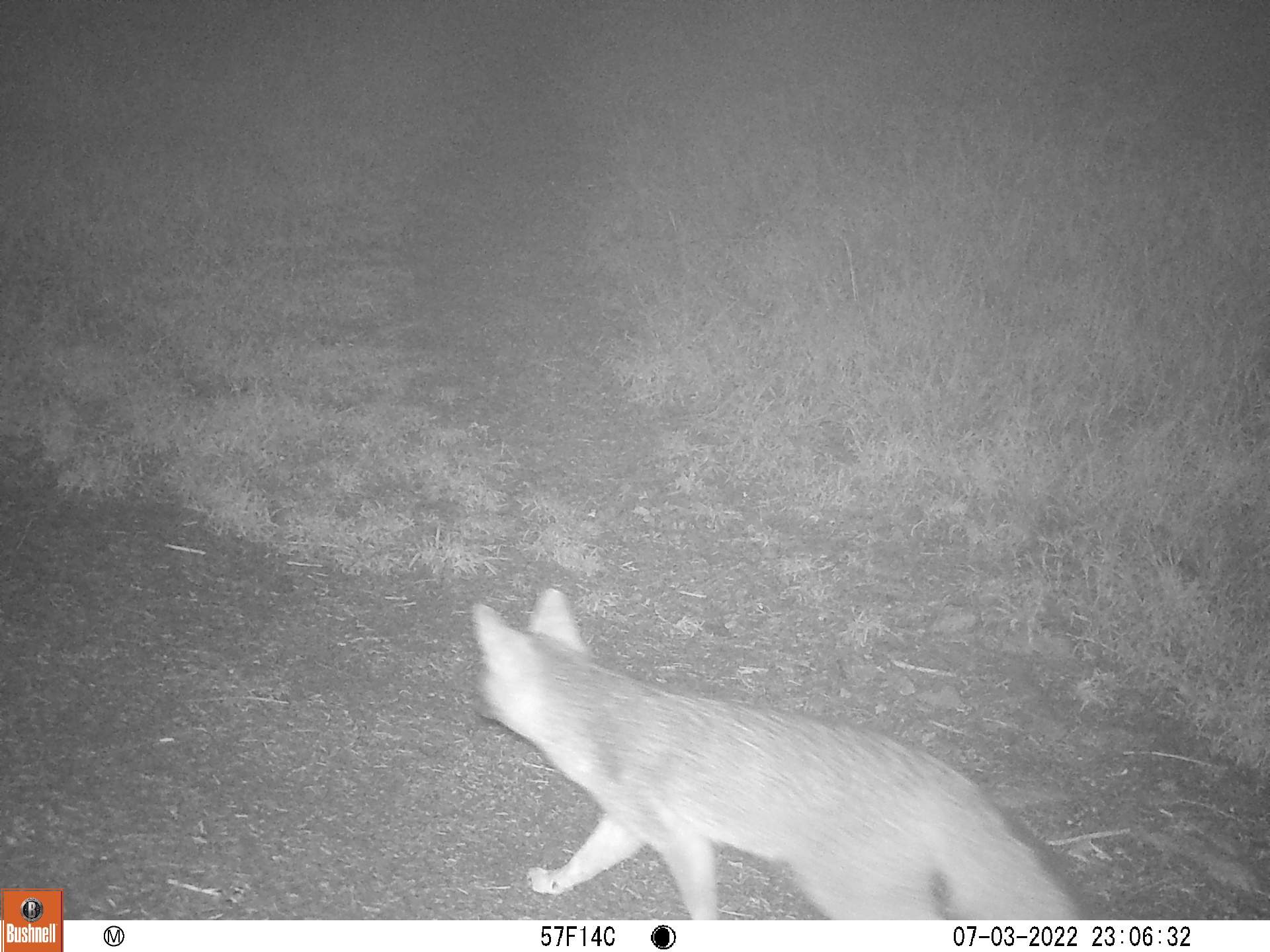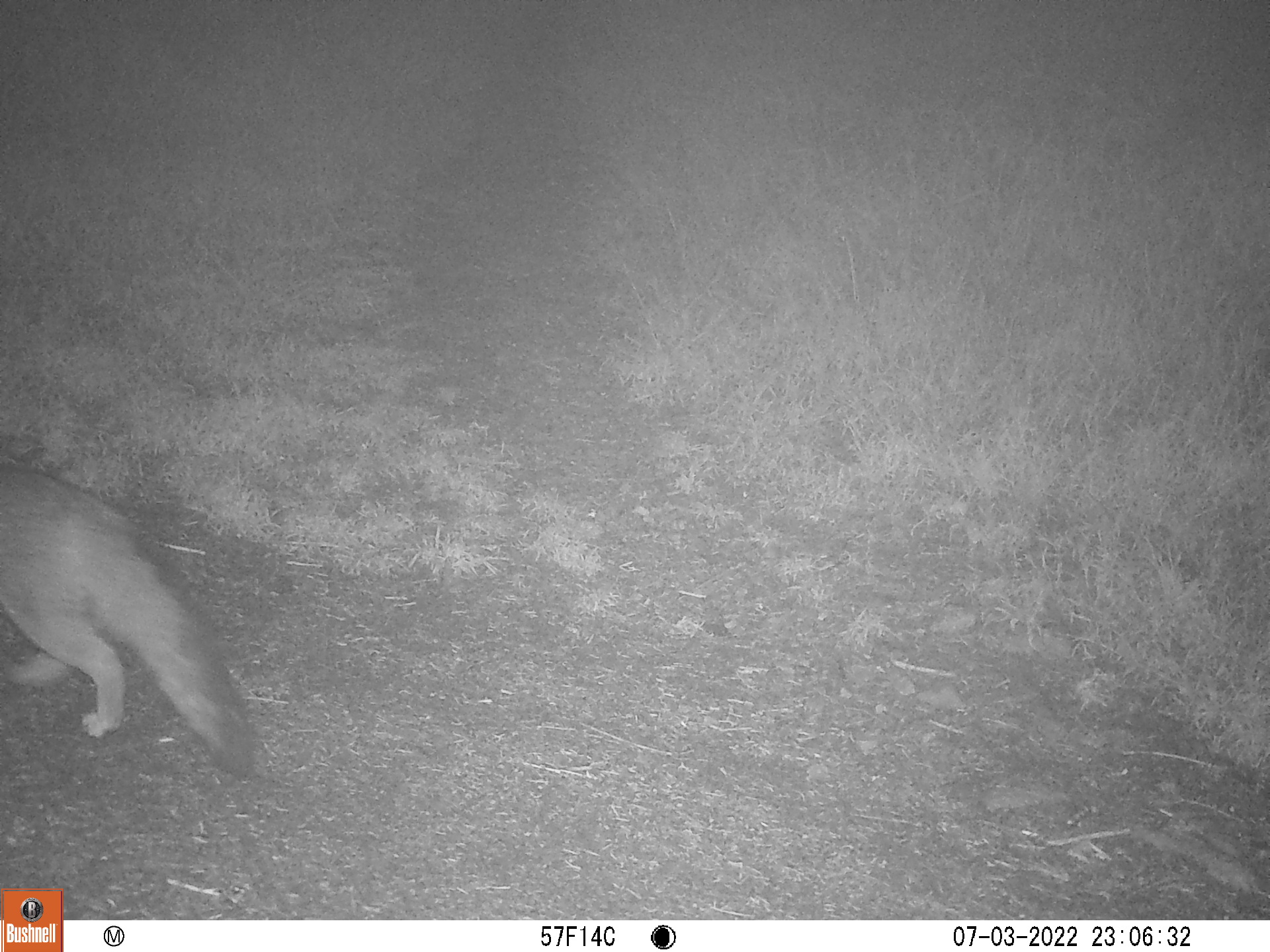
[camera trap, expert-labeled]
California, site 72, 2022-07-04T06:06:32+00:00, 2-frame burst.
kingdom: Animalia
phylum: Chordata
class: Mammalia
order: Carnivora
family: Canidae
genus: Urocyon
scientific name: Urocyon cinereoargenteus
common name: gray fox